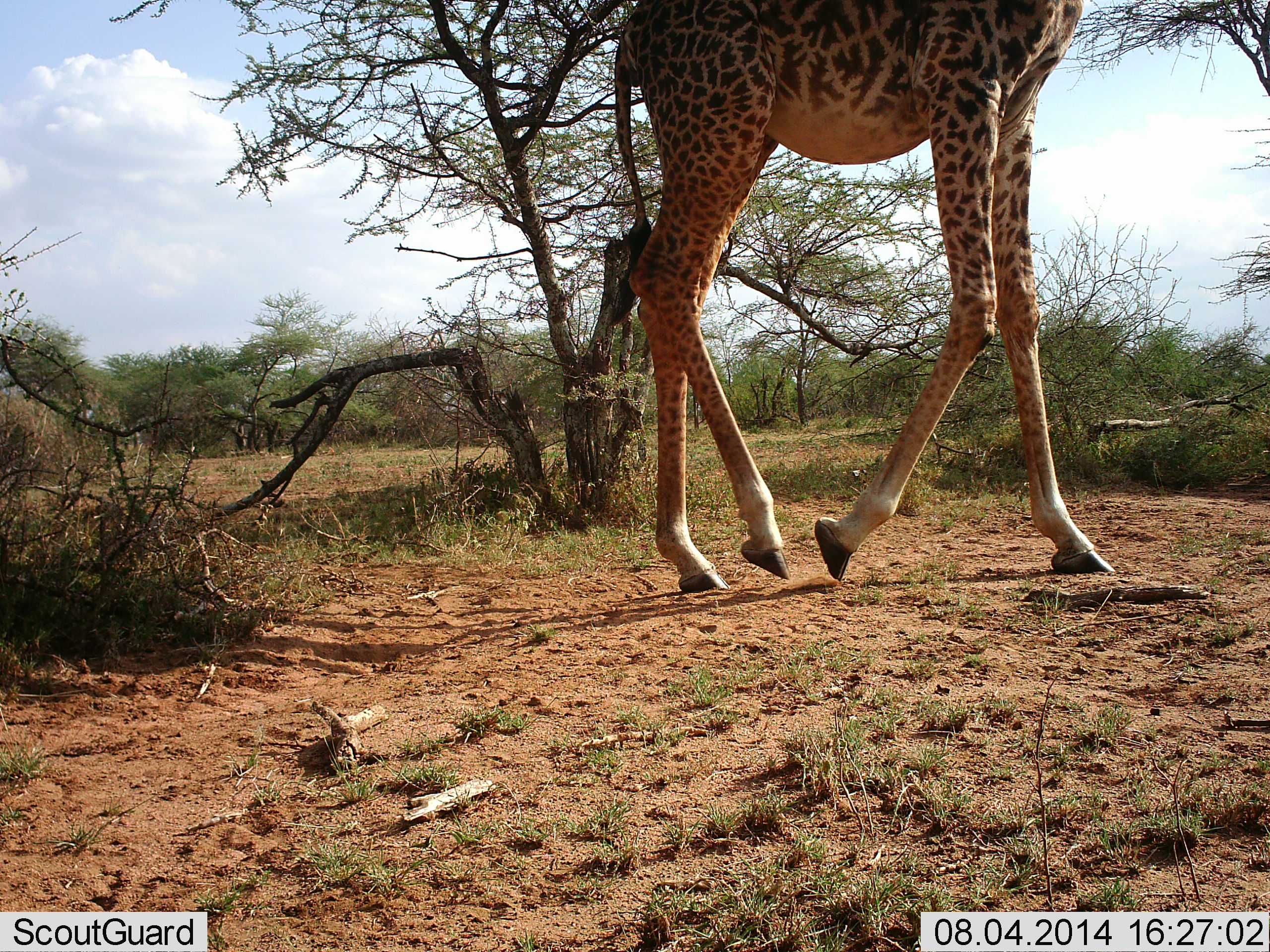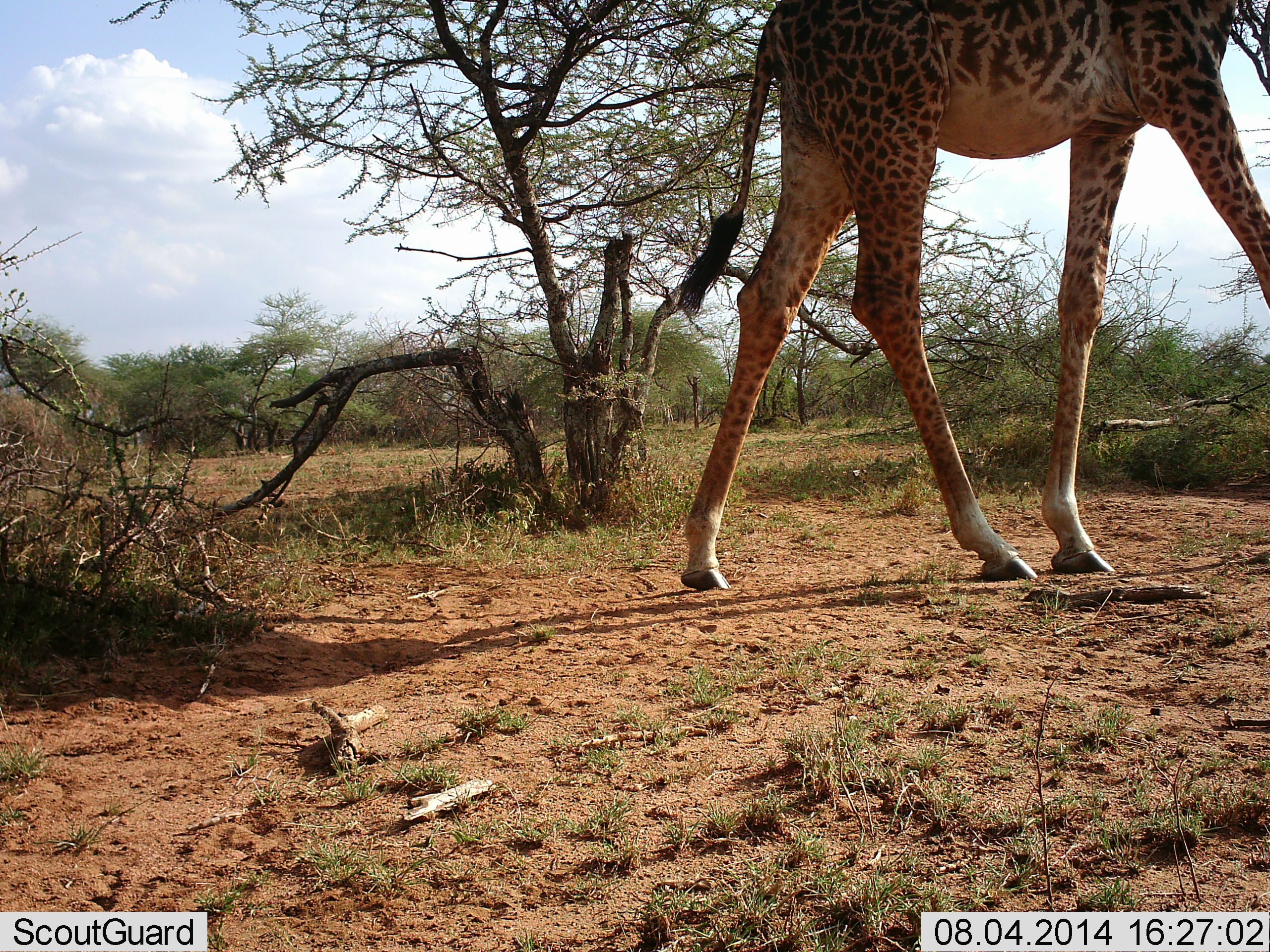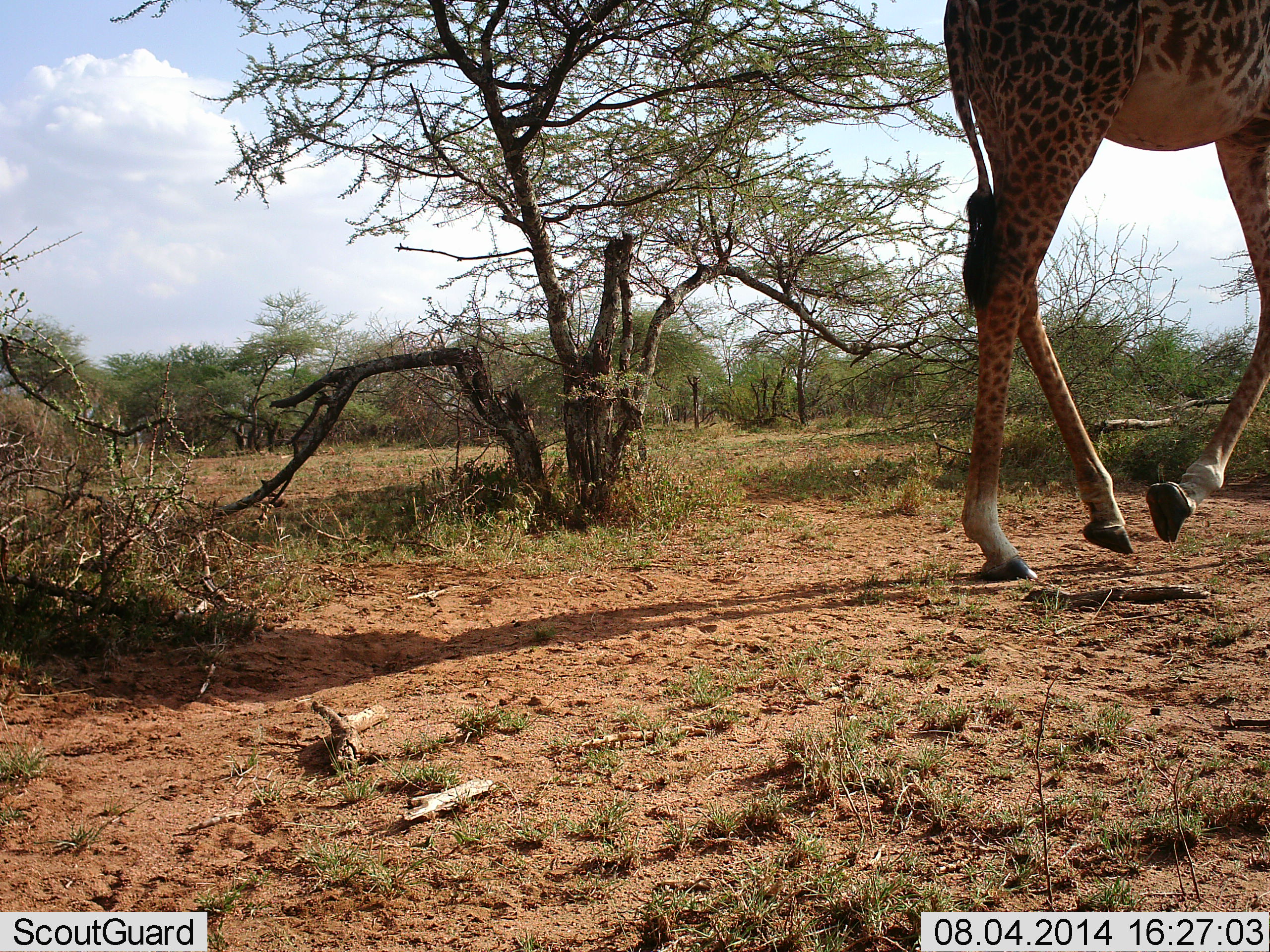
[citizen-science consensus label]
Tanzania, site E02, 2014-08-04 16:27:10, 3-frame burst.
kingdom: Animalia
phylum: Chordata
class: Mammalia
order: Artiodactyla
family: Giraffidae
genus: Giraffa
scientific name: Giraffa camelopardalis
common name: giraffe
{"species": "giraffe (Giraffa camelopardalis)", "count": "1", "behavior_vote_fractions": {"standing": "10%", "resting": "0%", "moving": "100%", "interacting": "0%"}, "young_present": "0%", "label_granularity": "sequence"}